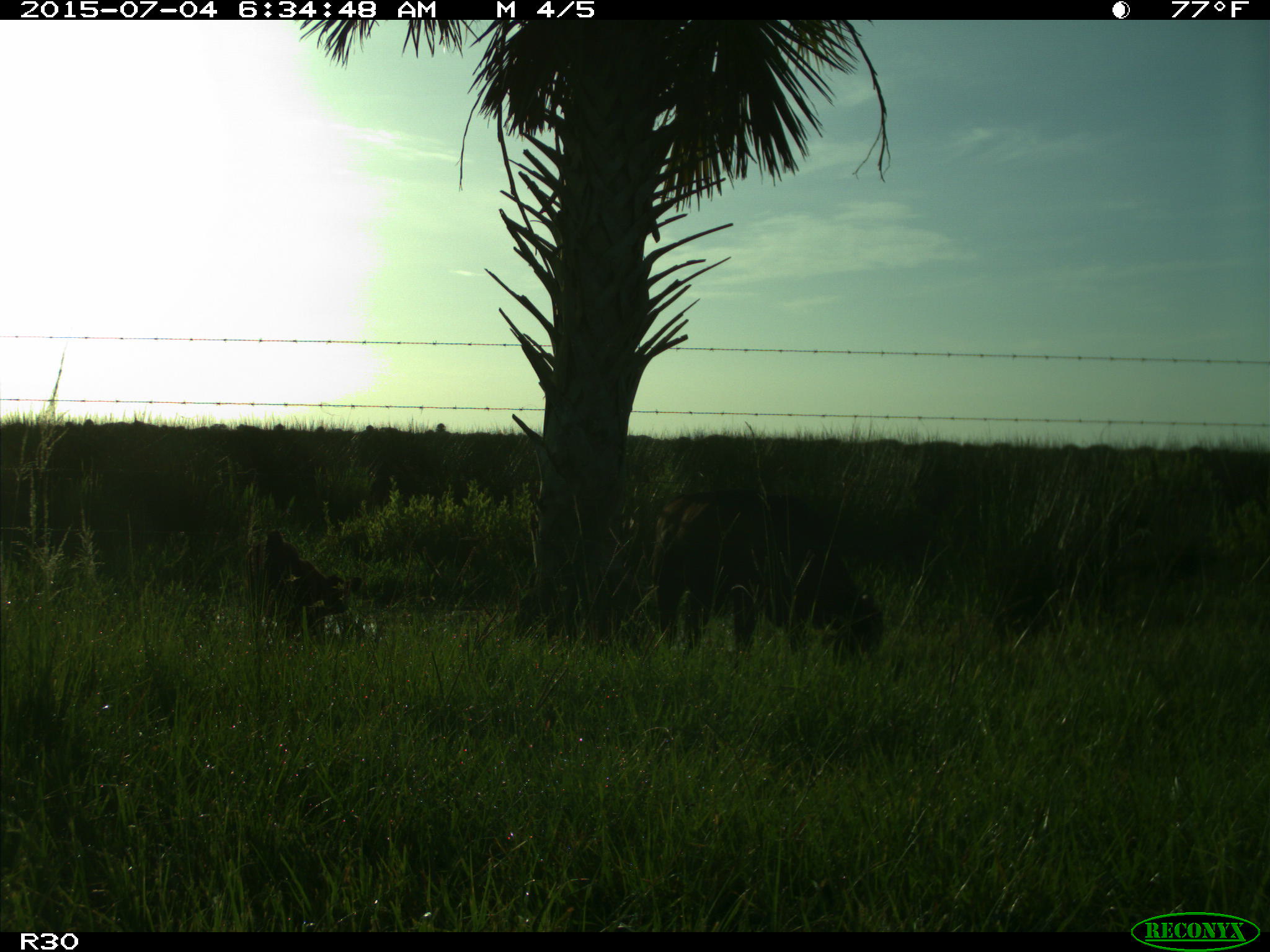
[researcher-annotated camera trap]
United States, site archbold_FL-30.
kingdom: Animalia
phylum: Chordata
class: Mammalia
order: Artiodactyla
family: Bovidae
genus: Bos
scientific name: Bos taurus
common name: domestic cow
Bos taurus (domestic cow).